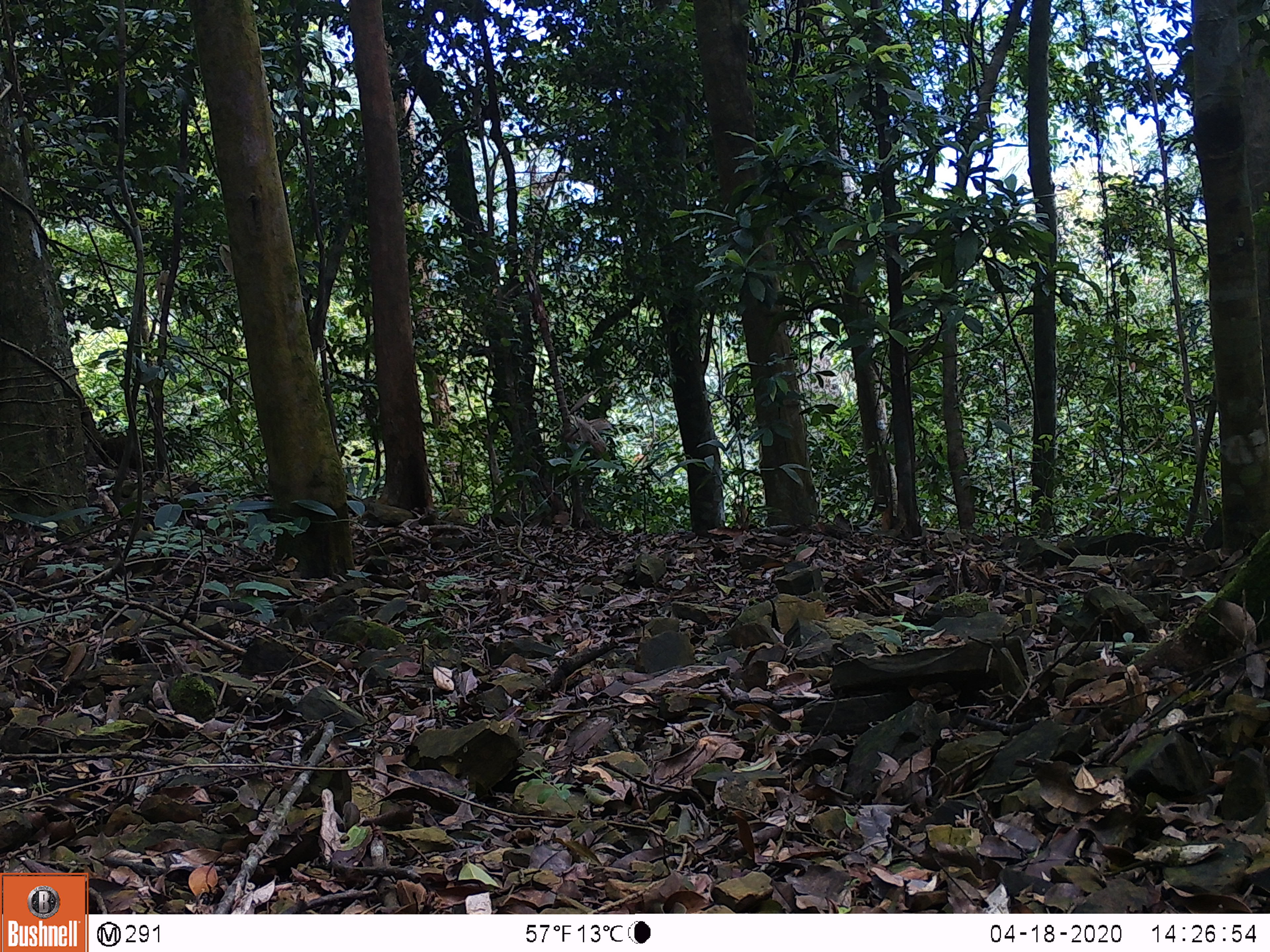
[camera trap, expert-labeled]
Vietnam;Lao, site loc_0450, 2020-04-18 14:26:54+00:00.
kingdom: Animalia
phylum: Chordata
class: Aves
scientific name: Aves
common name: bird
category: unidentified bird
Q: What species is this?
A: Unidentified bird (bird) (Aves).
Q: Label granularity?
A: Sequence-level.